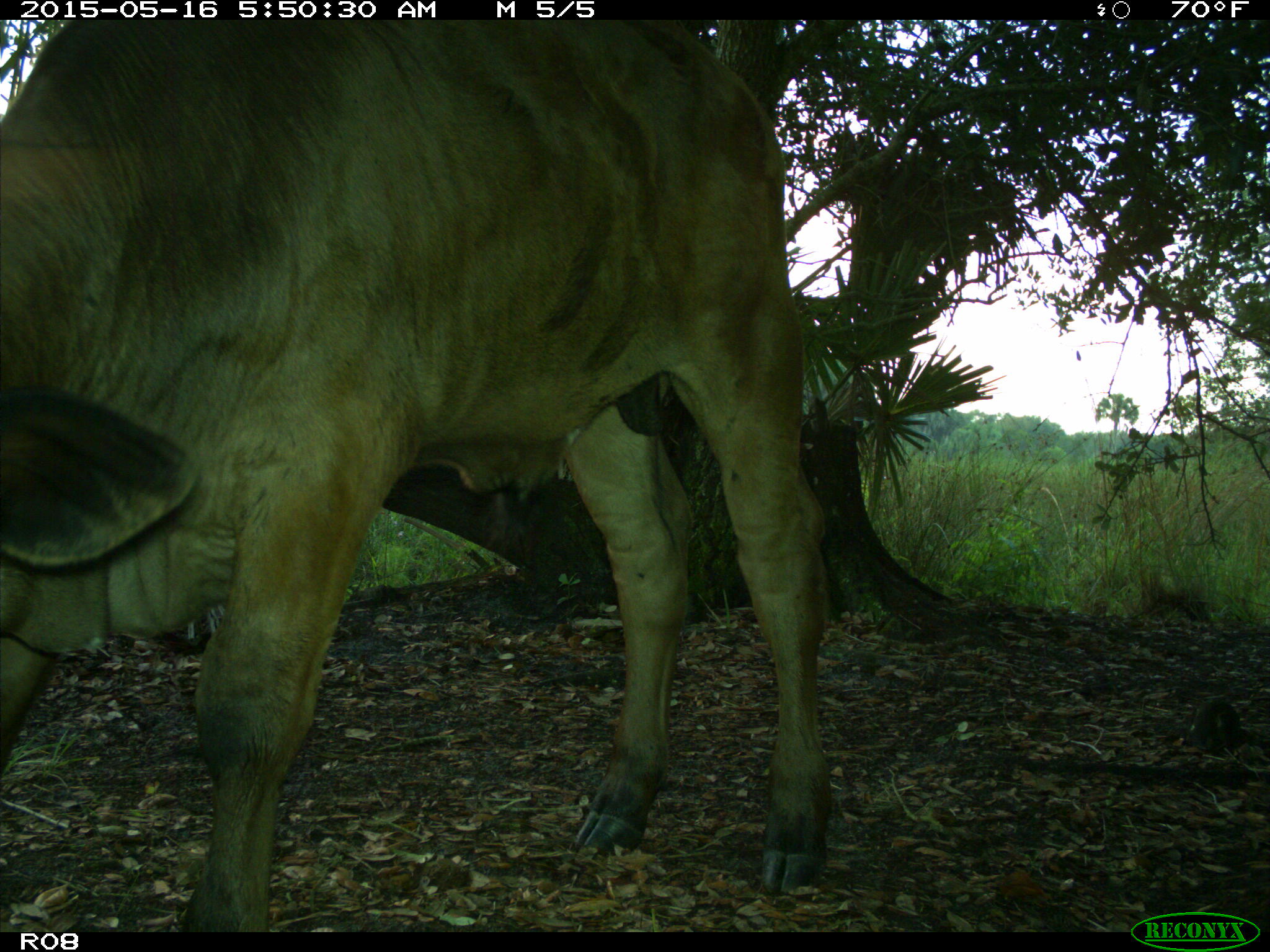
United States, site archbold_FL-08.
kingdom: Animalia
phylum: Chordata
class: Mammalia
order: Artiodactyla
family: Bovidae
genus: Bos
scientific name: Bos taurus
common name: domestic cow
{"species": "Bos taurus (domestic cow)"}